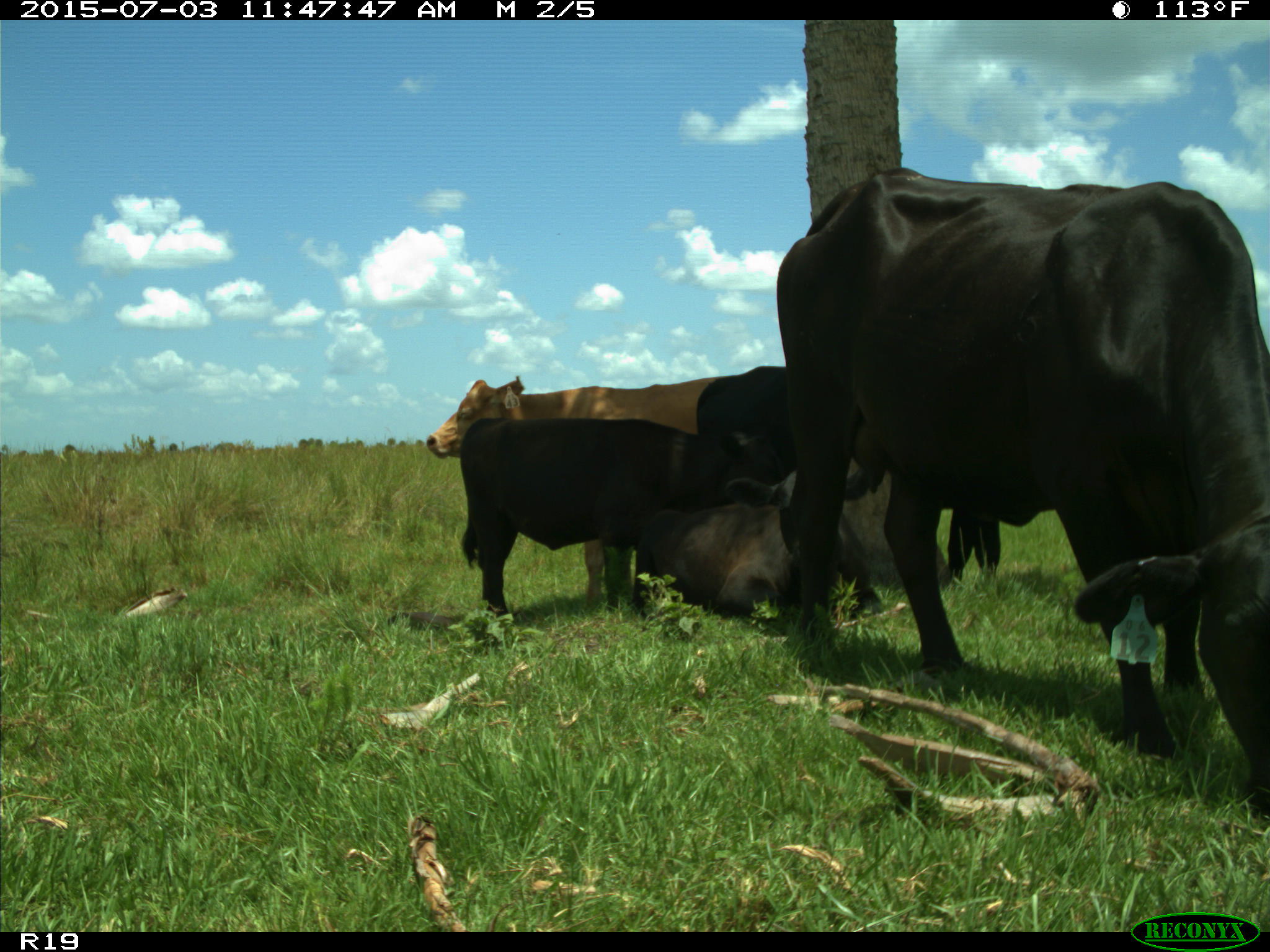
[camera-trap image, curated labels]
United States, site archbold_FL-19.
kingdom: Animalia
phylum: Chordata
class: Mammalia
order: Artiodactyla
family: Bovidae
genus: Bos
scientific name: Bos taurus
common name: domestic cow